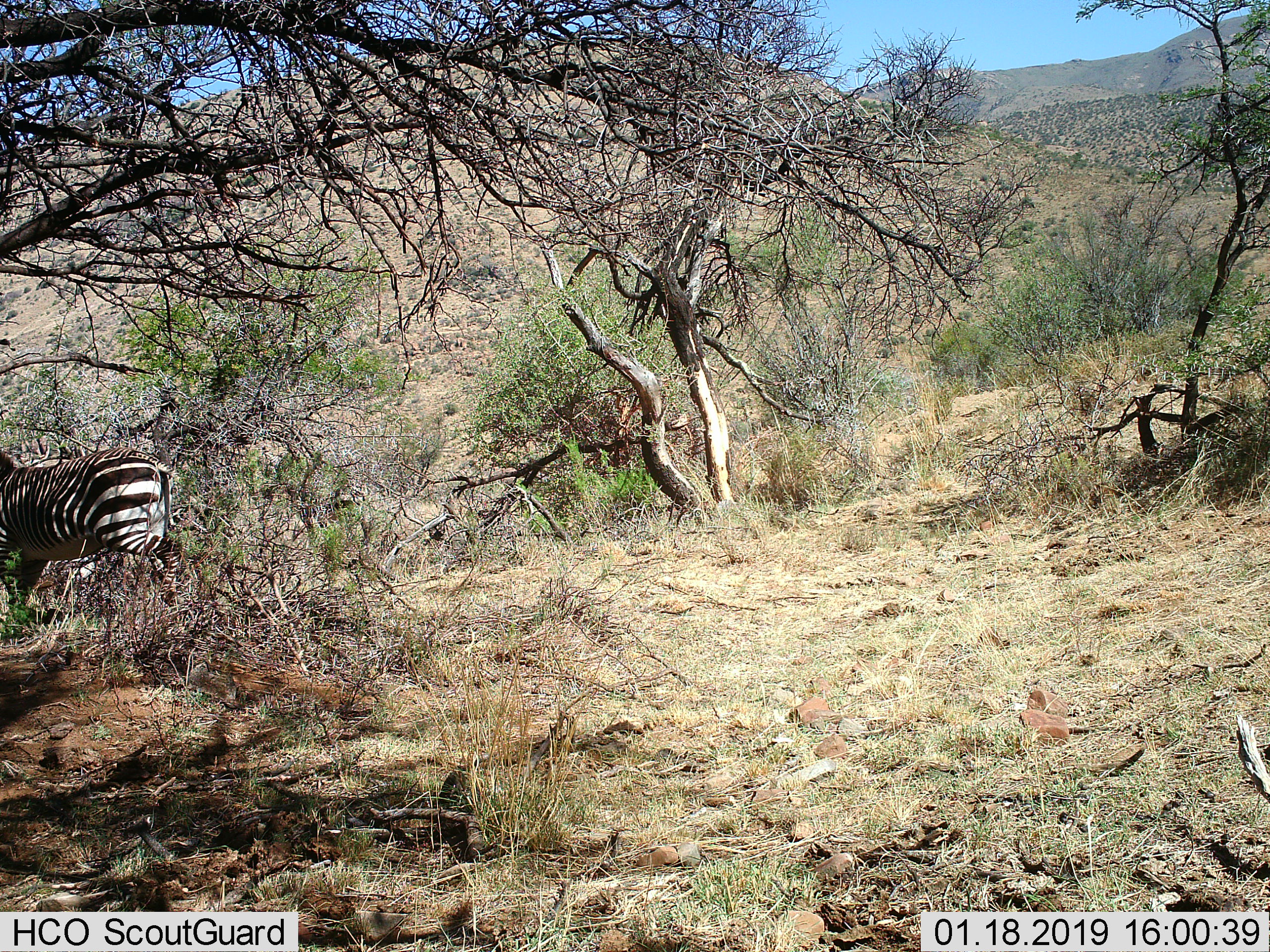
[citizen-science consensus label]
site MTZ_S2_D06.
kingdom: Animalia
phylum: Chordata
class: Mammalia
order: Perissodactyla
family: Equidae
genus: Equus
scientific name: Equus zebra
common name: mountain zebra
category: zebramountain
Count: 1.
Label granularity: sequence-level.